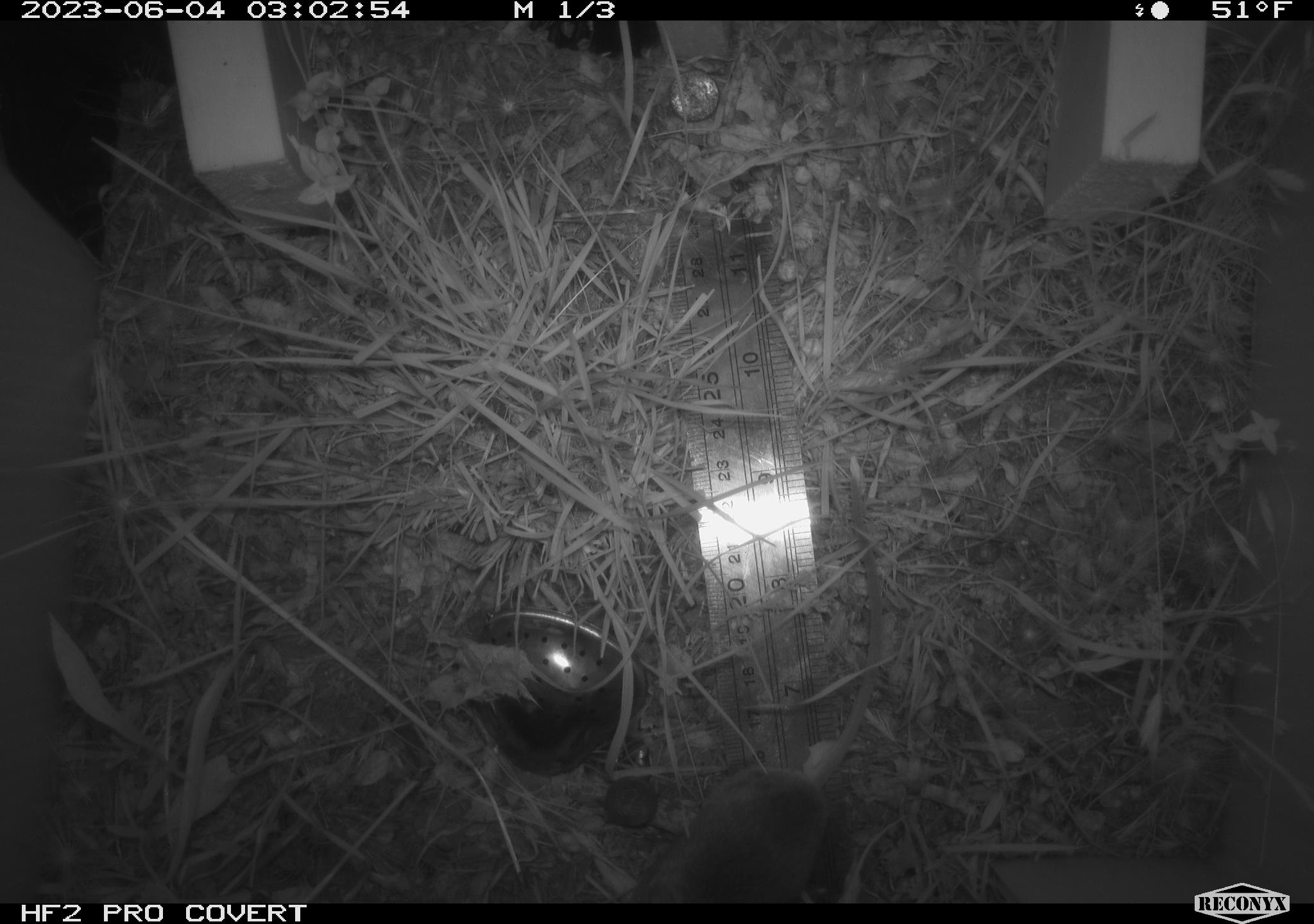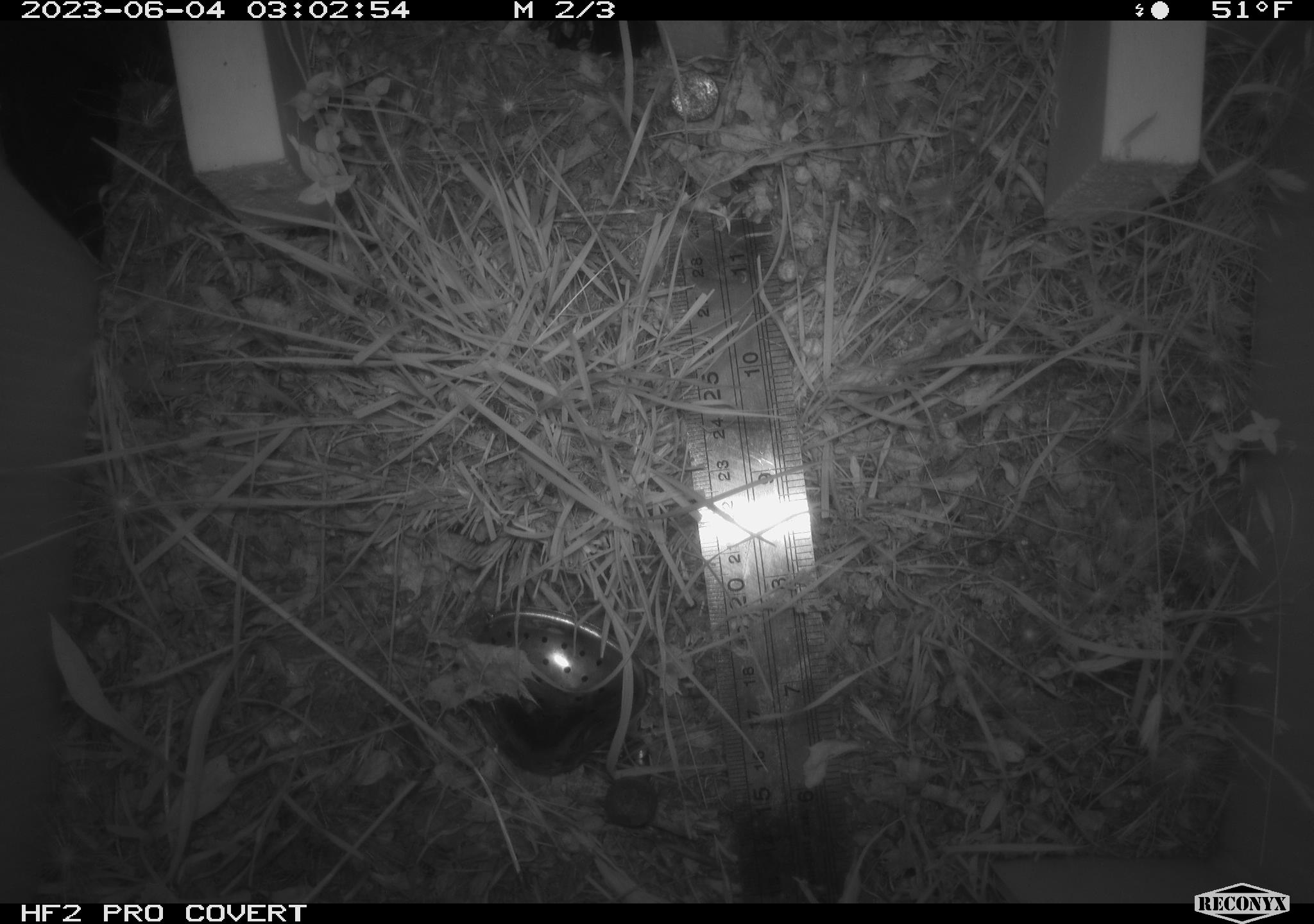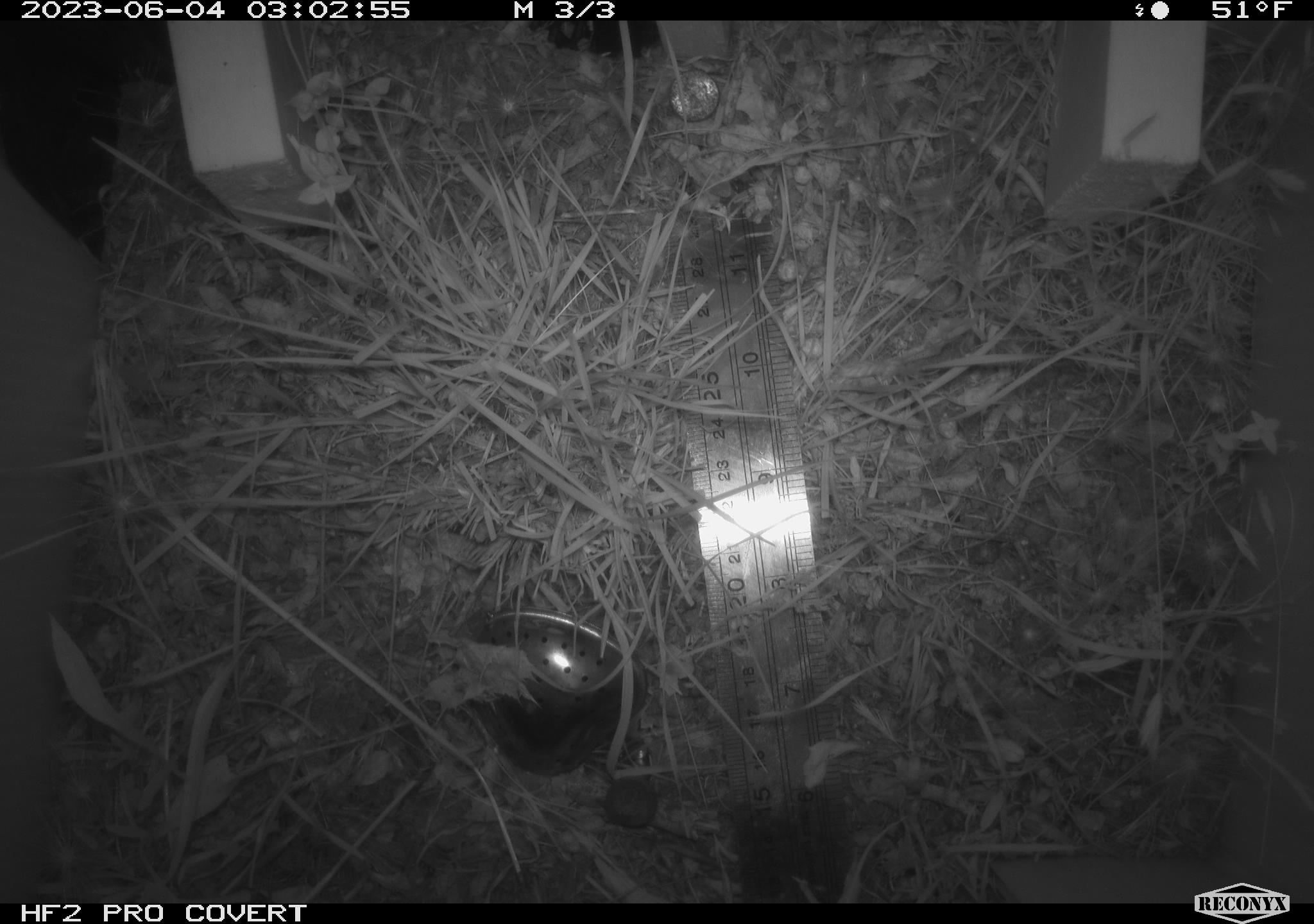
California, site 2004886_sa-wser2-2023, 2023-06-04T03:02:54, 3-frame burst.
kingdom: Animalia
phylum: Chordata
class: Mammalia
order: Rodentia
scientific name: Rodentia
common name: mouse species